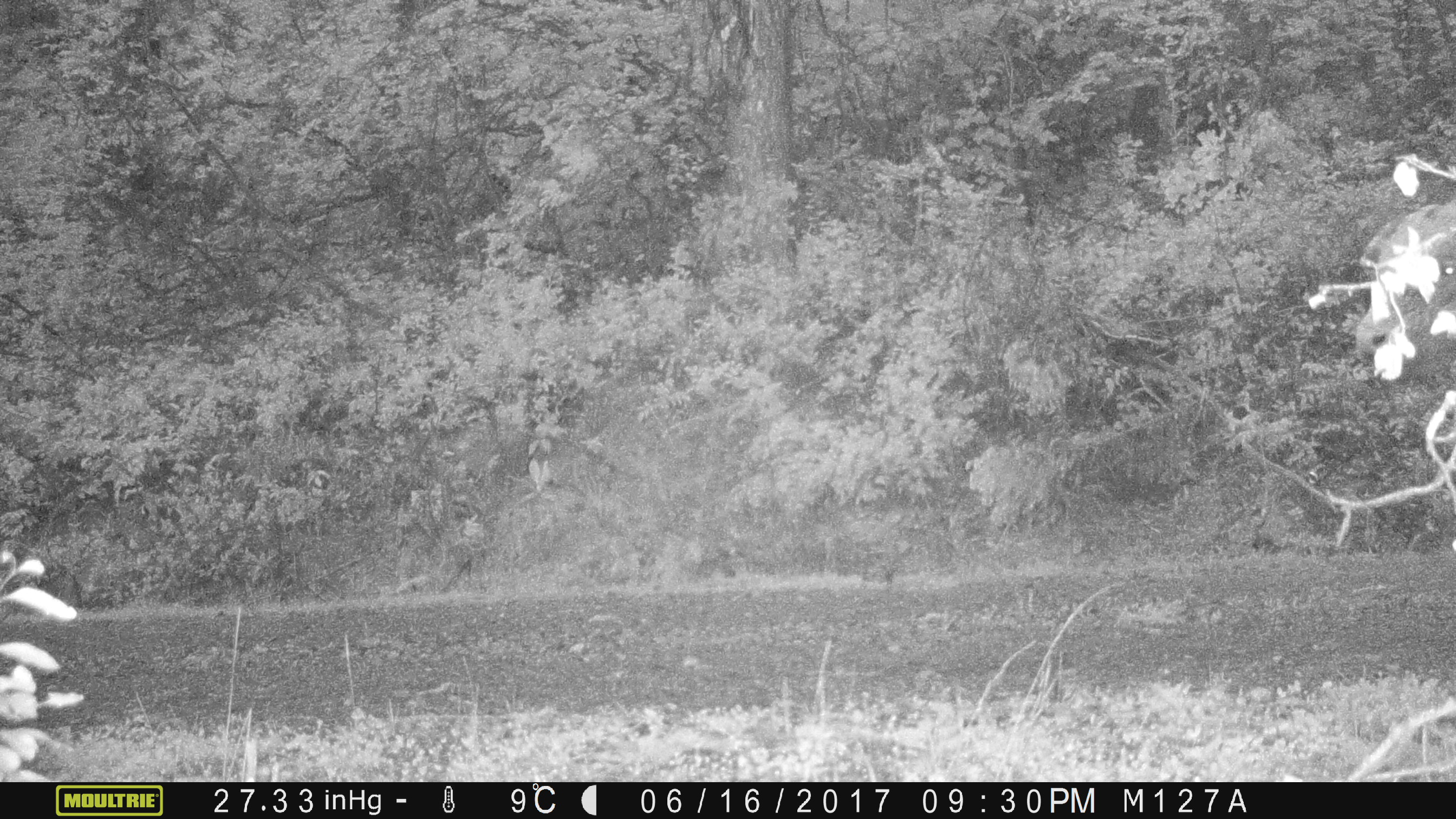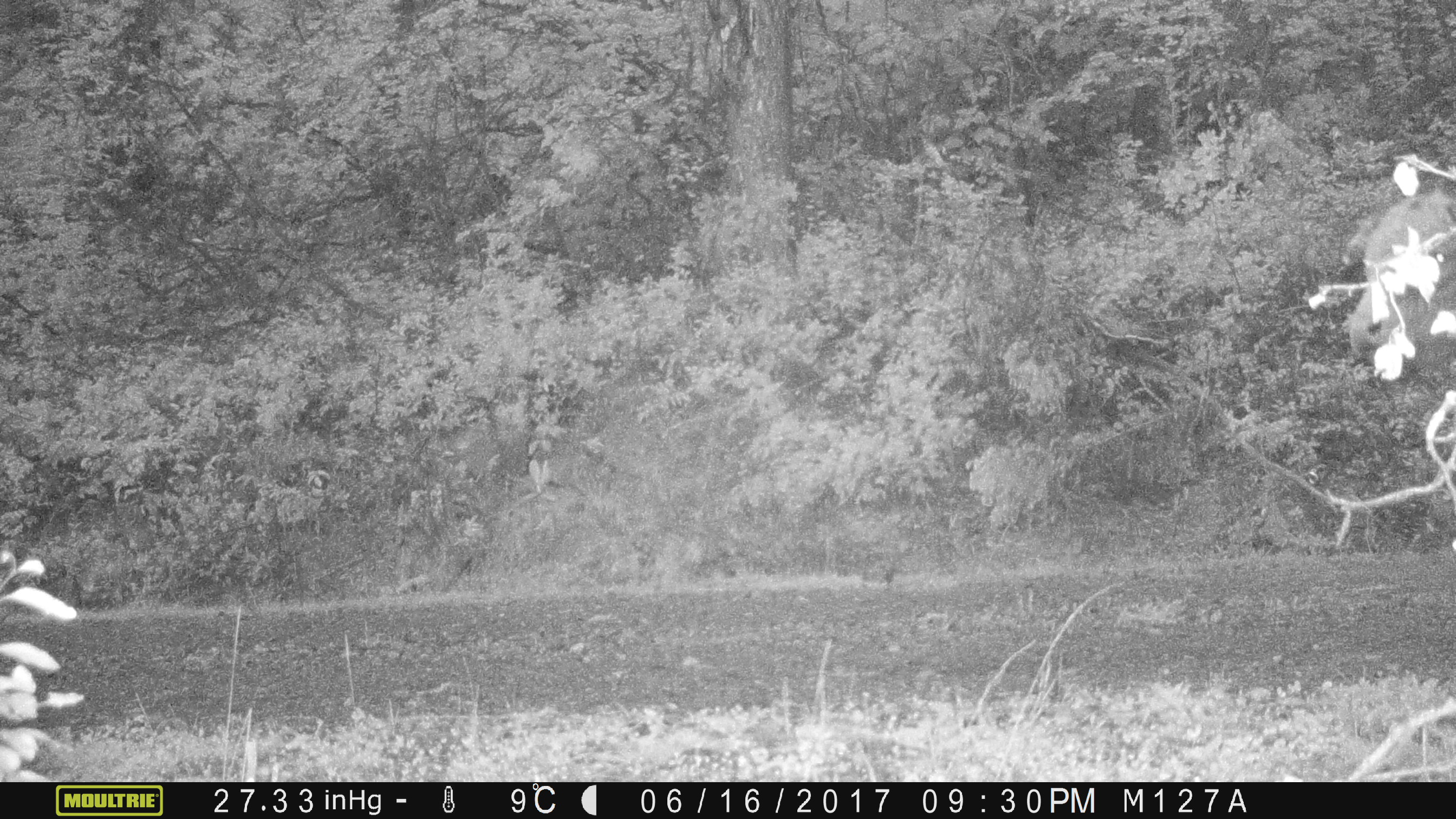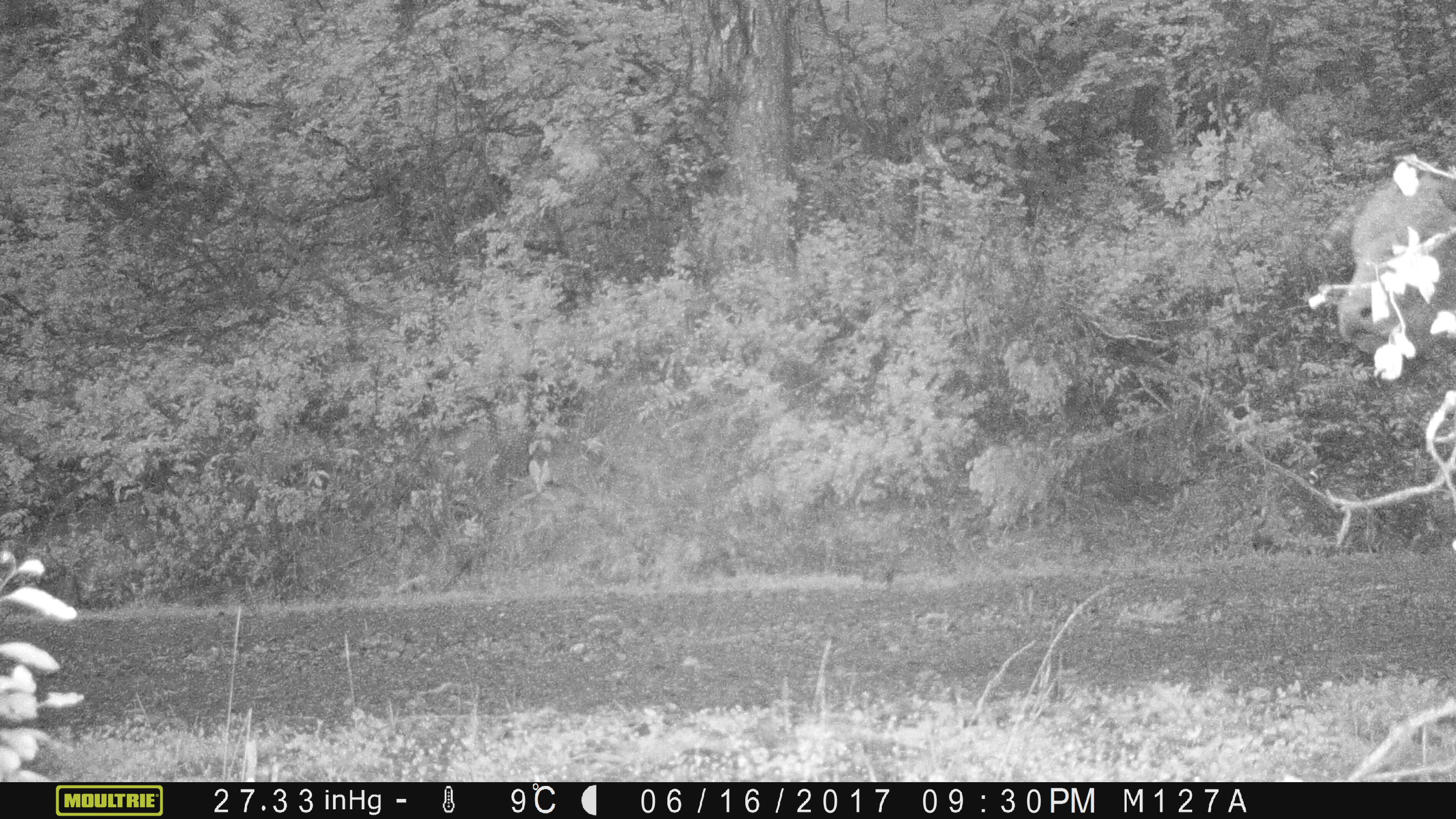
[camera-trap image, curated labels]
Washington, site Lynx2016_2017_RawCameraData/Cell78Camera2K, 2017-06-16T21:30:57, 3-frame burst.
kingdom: Animalia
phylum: Chordata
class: Mammalia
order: Artiodactyla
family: Bovidae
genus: Bos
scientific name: Bos taurus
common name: domestic cattle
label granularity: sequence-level